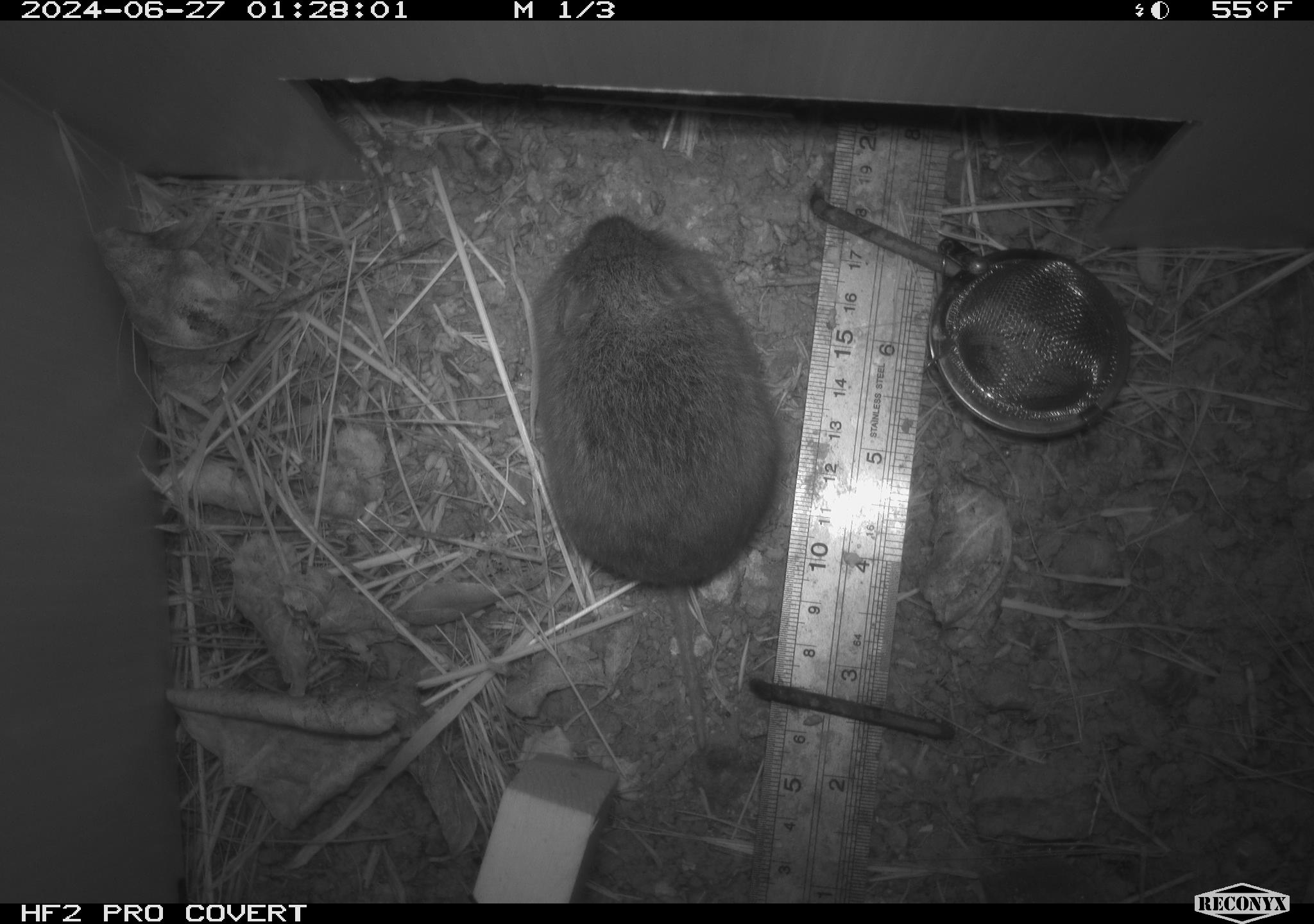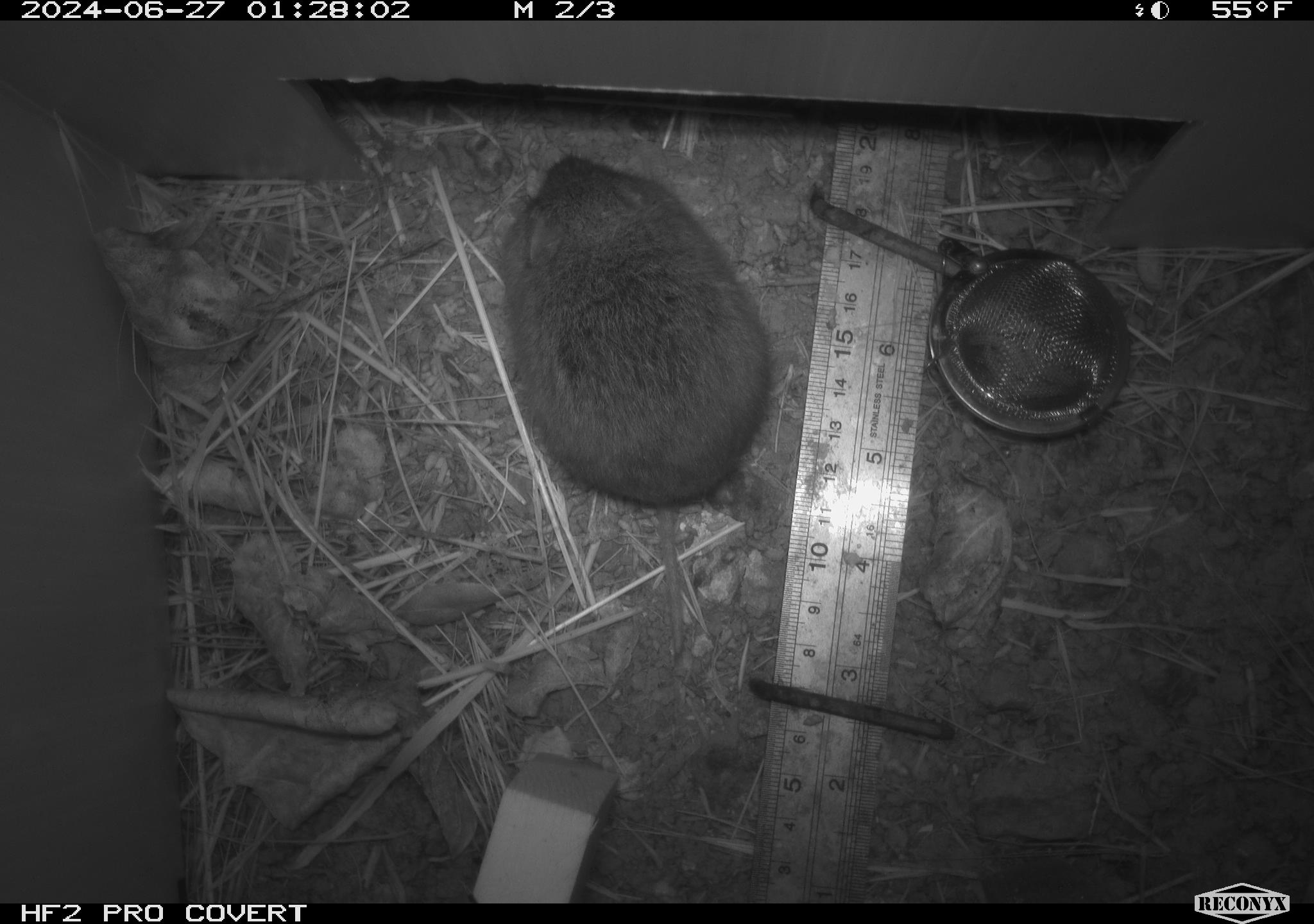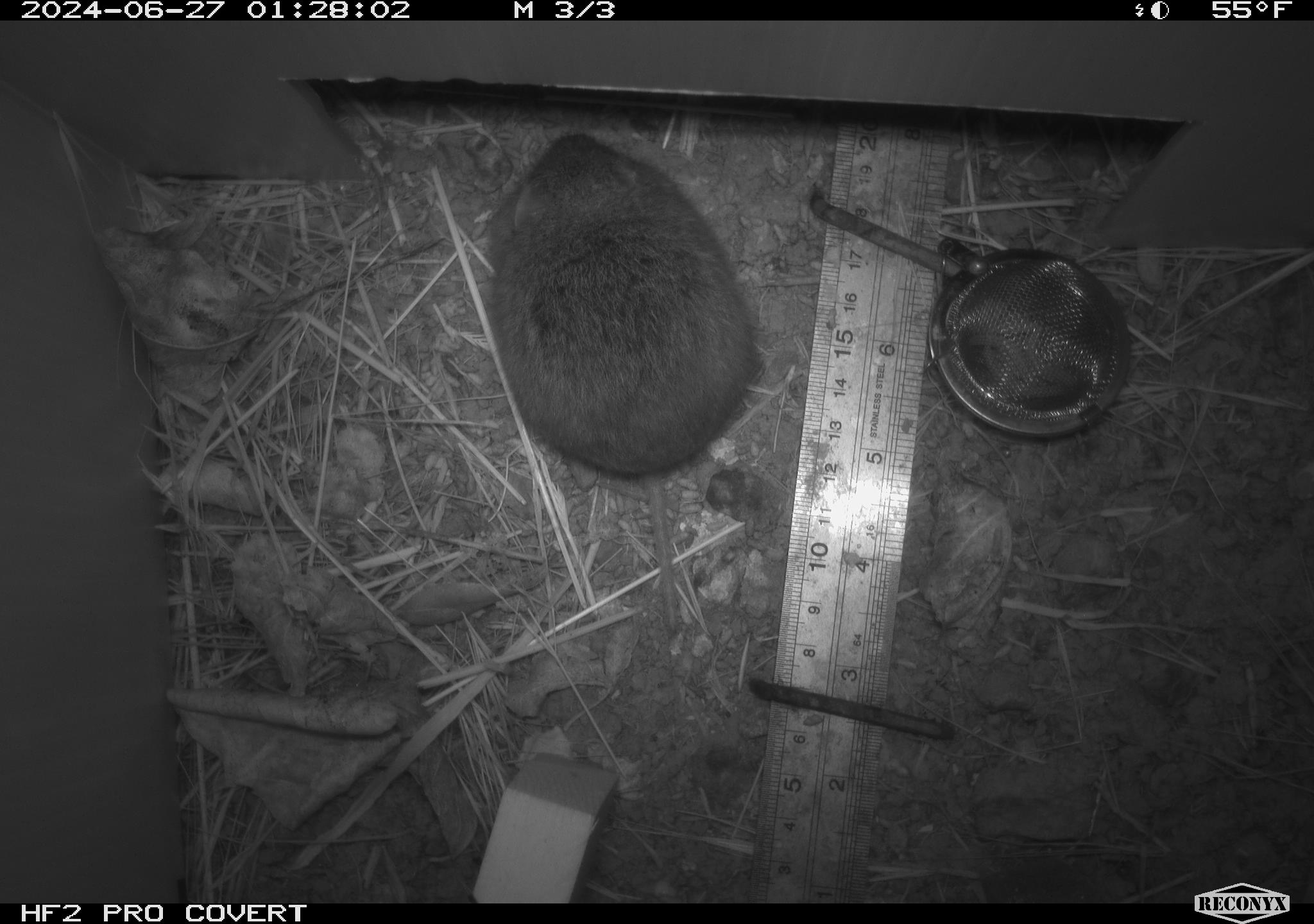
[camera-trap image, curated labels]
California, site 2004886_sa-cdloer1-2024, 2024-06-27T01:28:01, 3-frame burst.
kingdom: Animalia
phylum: Chordata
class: Mammalia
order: Rodentia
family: Cricetidae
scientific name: Arvicolinae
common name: voles, lemmings, and muskrats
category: arvicolinae subfamily